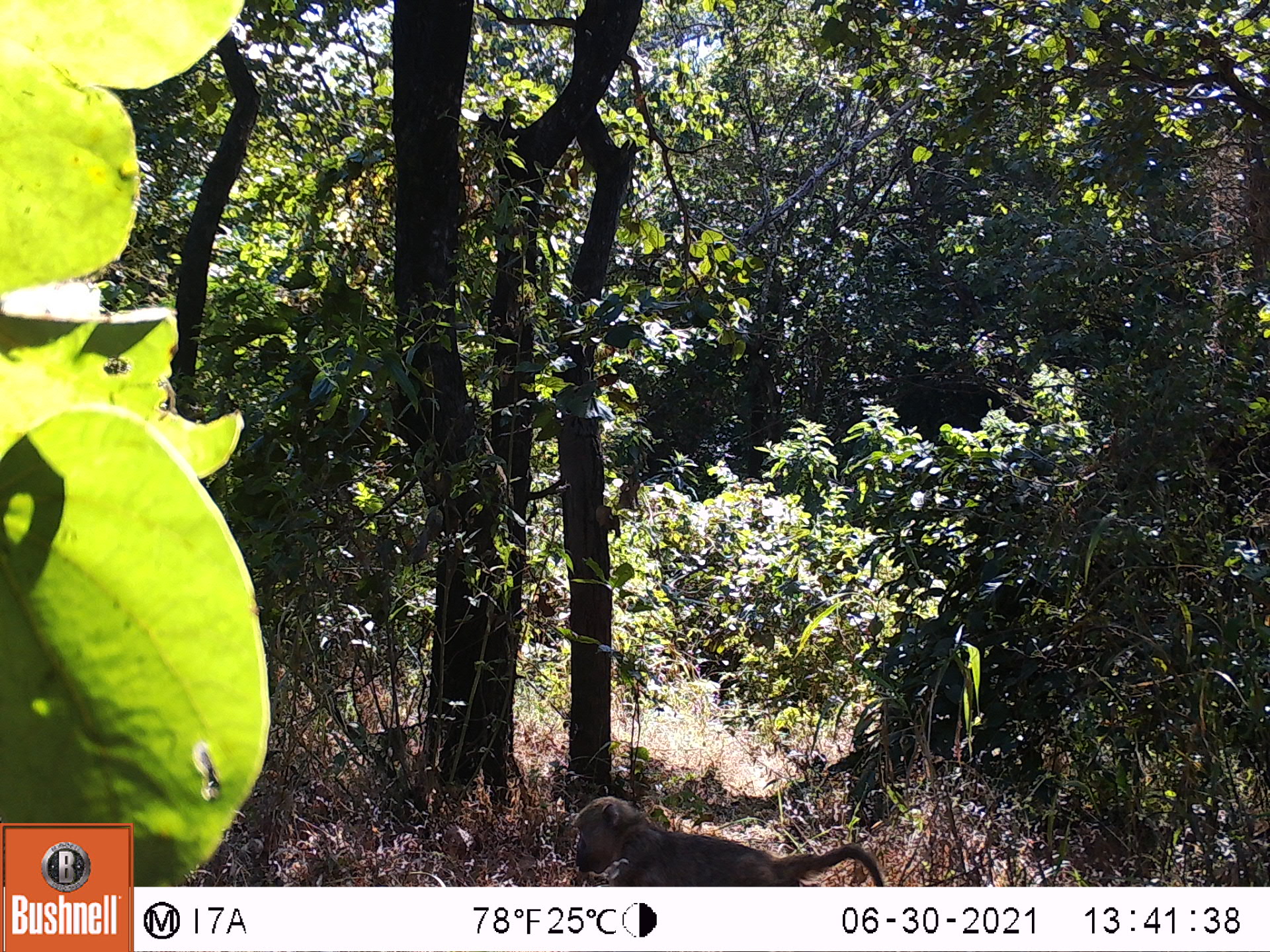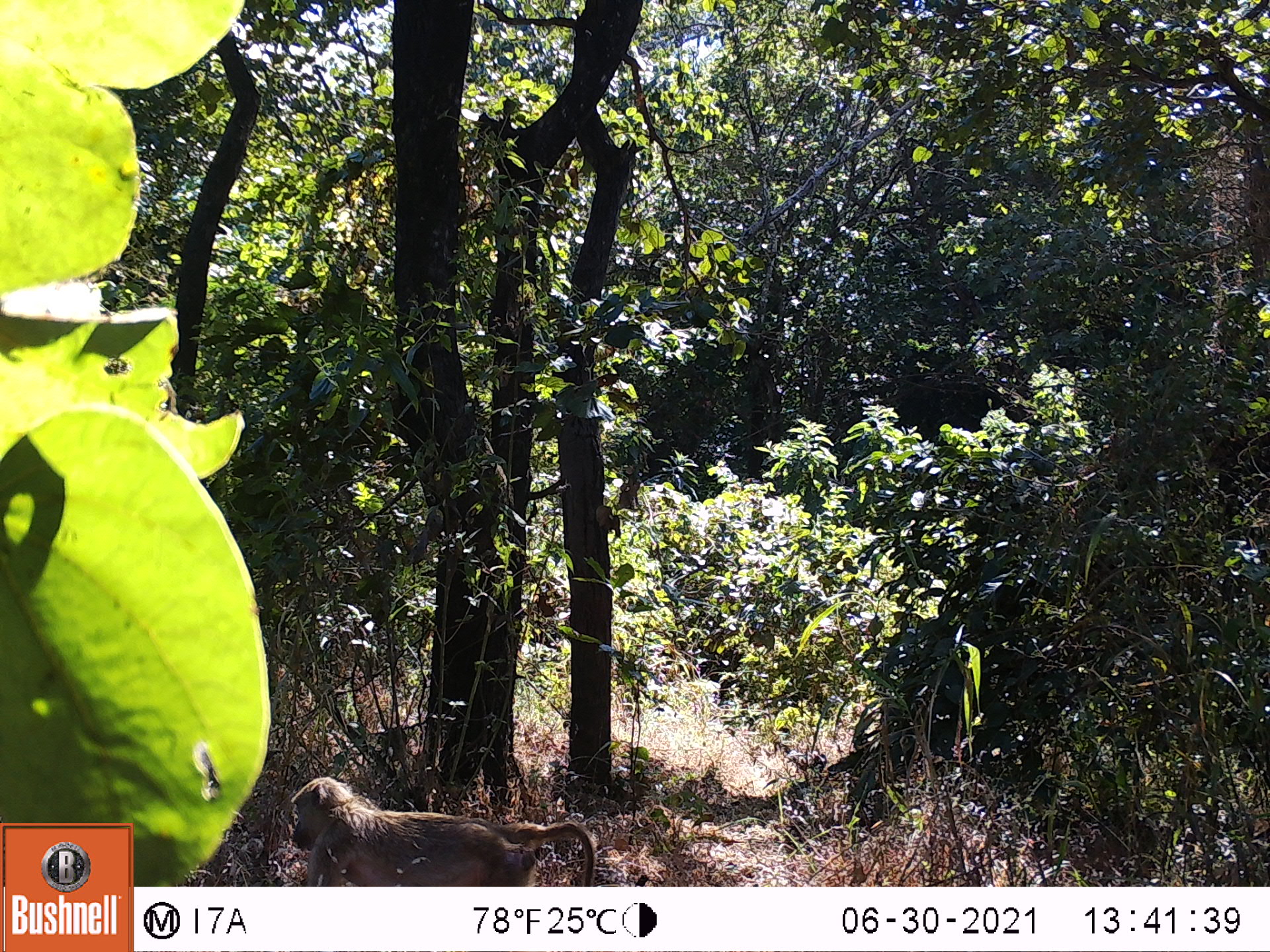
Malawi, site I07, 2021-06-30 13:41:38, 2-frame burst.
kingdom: Animalia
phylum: Chordata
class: Mammalia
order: Primates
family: Cercopithecidae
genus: Papio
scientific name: Papio cynocephalus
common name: yellow baboon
Yellow baboon (Papio cynocephalus), count 1.